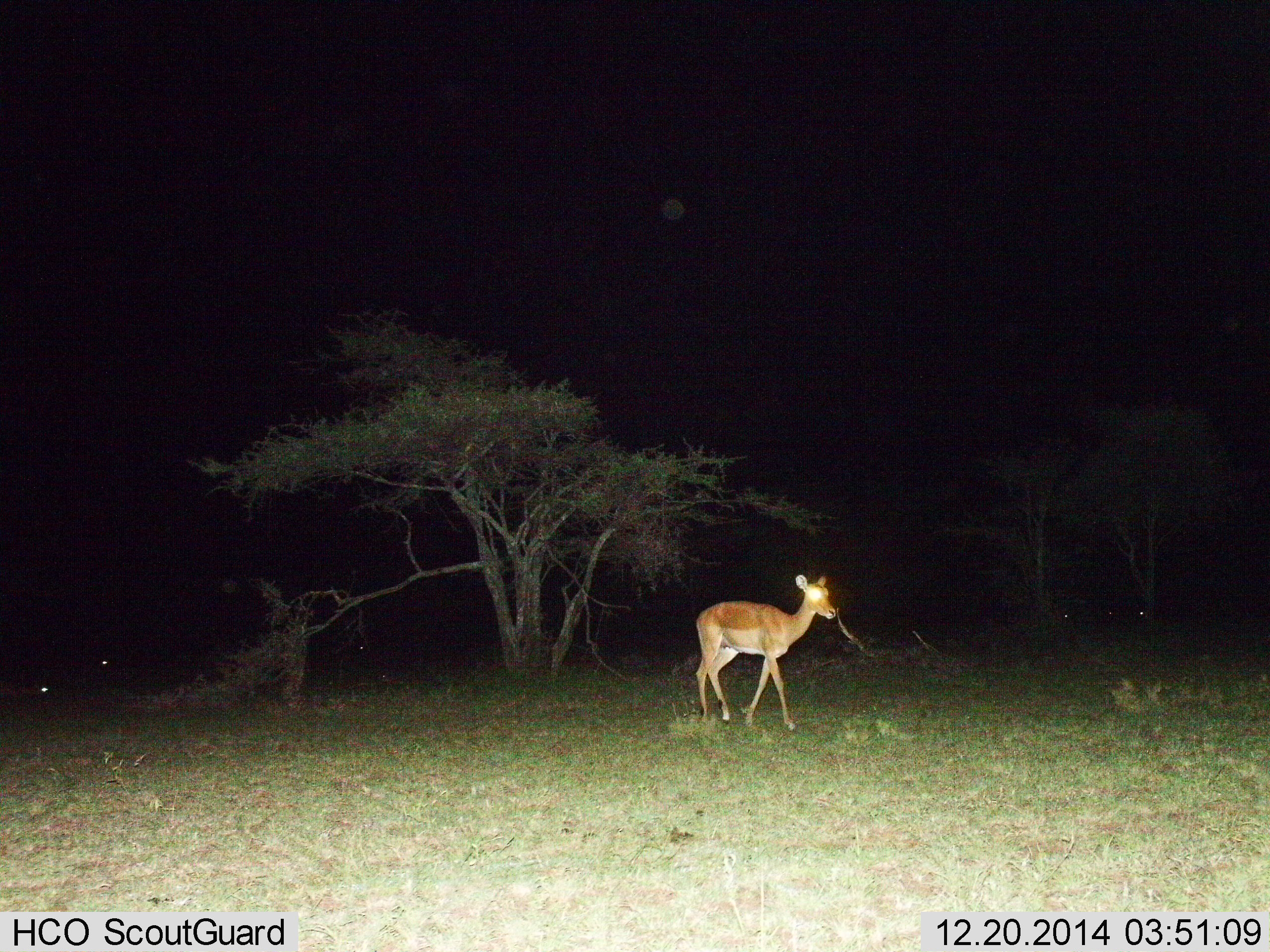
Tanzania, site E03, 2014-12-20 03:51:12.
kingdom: Animalia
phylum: Chordata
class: Mammalia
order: Artiodactyla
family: Bovidae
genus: Aepyceros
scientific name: Aepyceros melampus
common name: impala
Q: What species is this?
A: Impala (Aepyceros melampus).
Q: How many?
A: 1.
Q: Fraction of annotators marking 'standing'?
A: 30%.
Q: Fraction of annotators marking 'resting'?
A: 10%.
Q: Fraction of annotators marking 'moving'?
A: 80%.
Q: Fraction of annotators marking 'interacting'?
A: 0%.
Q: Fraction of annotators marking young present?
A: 0%.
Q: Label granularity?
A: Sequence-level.